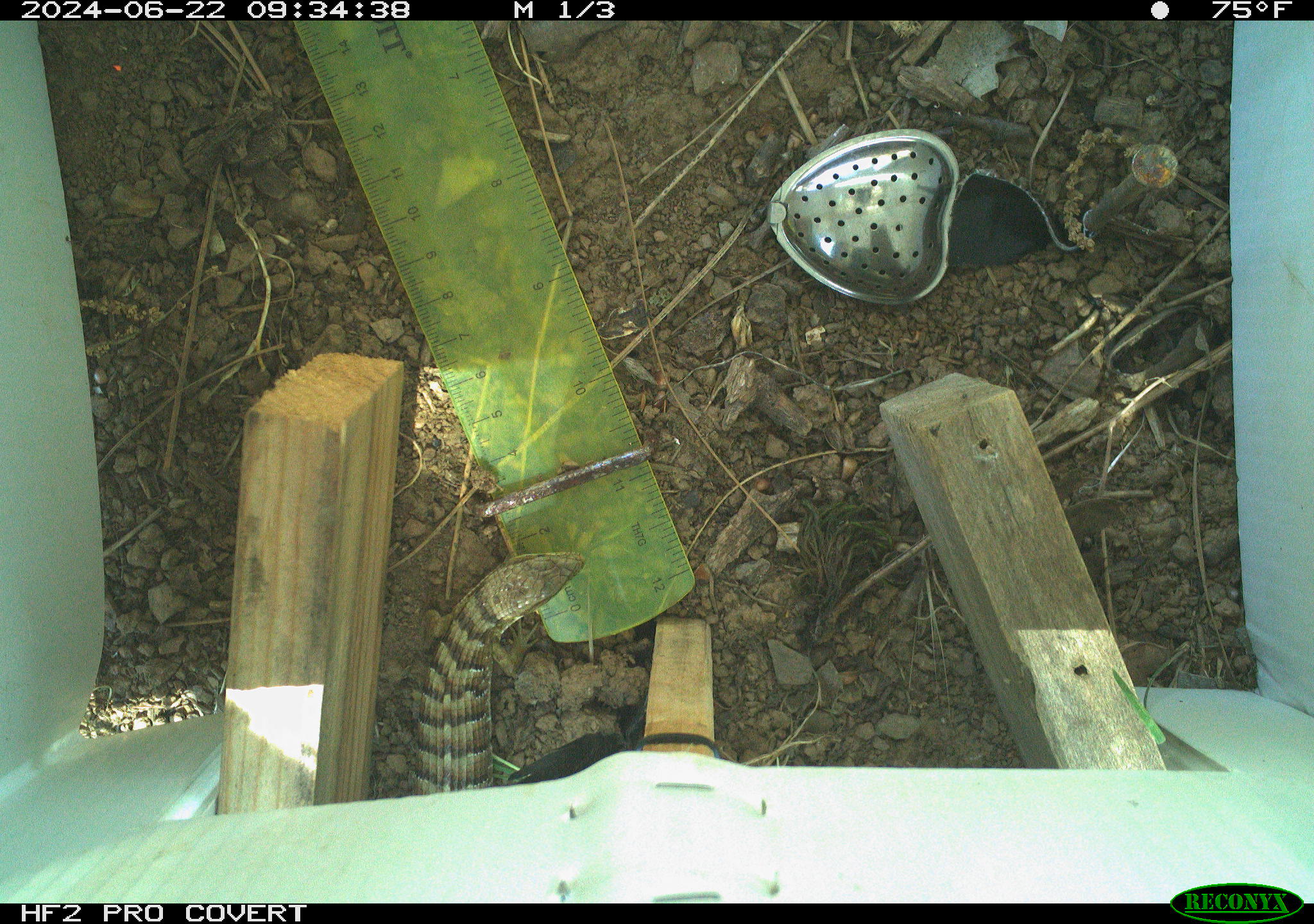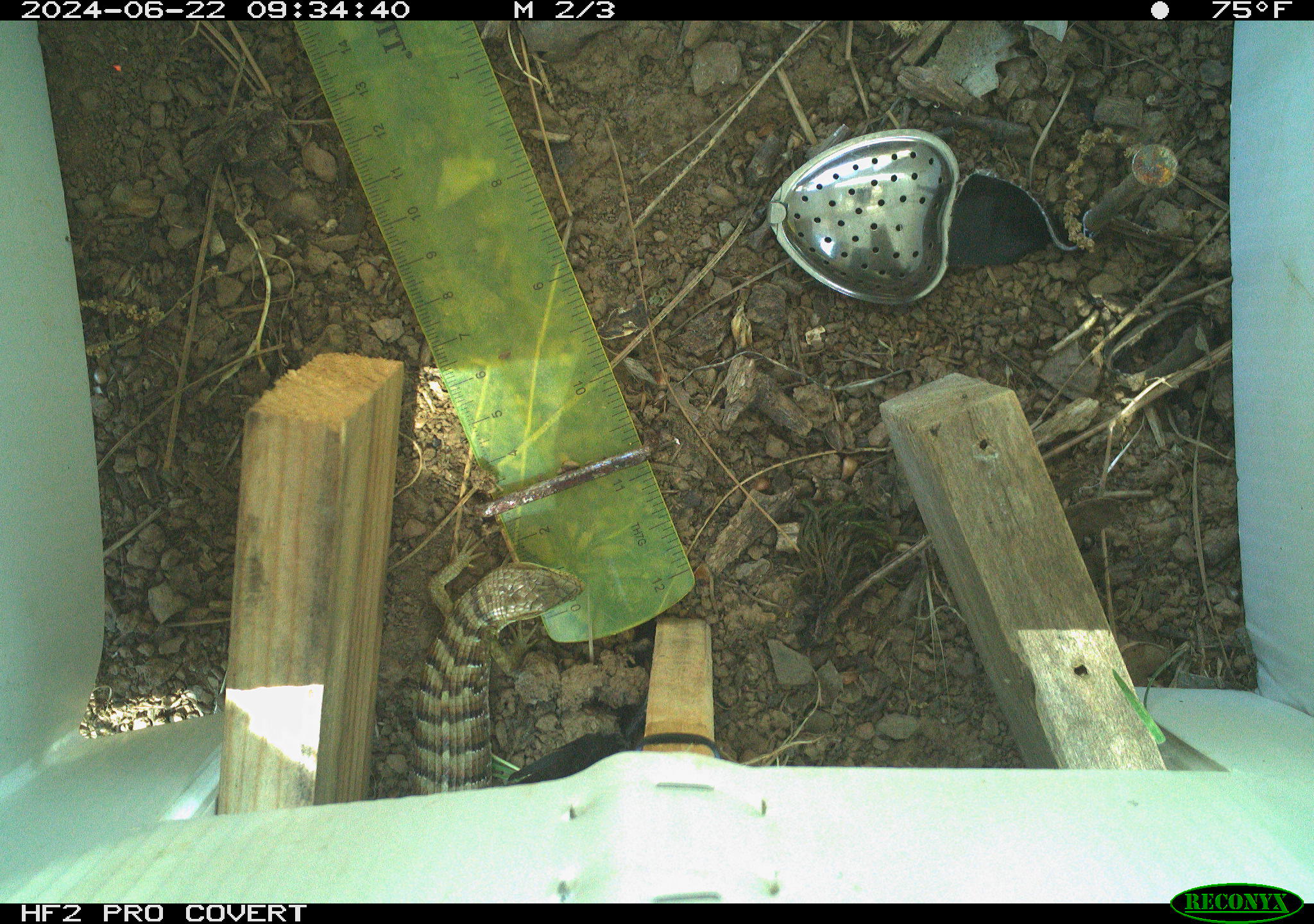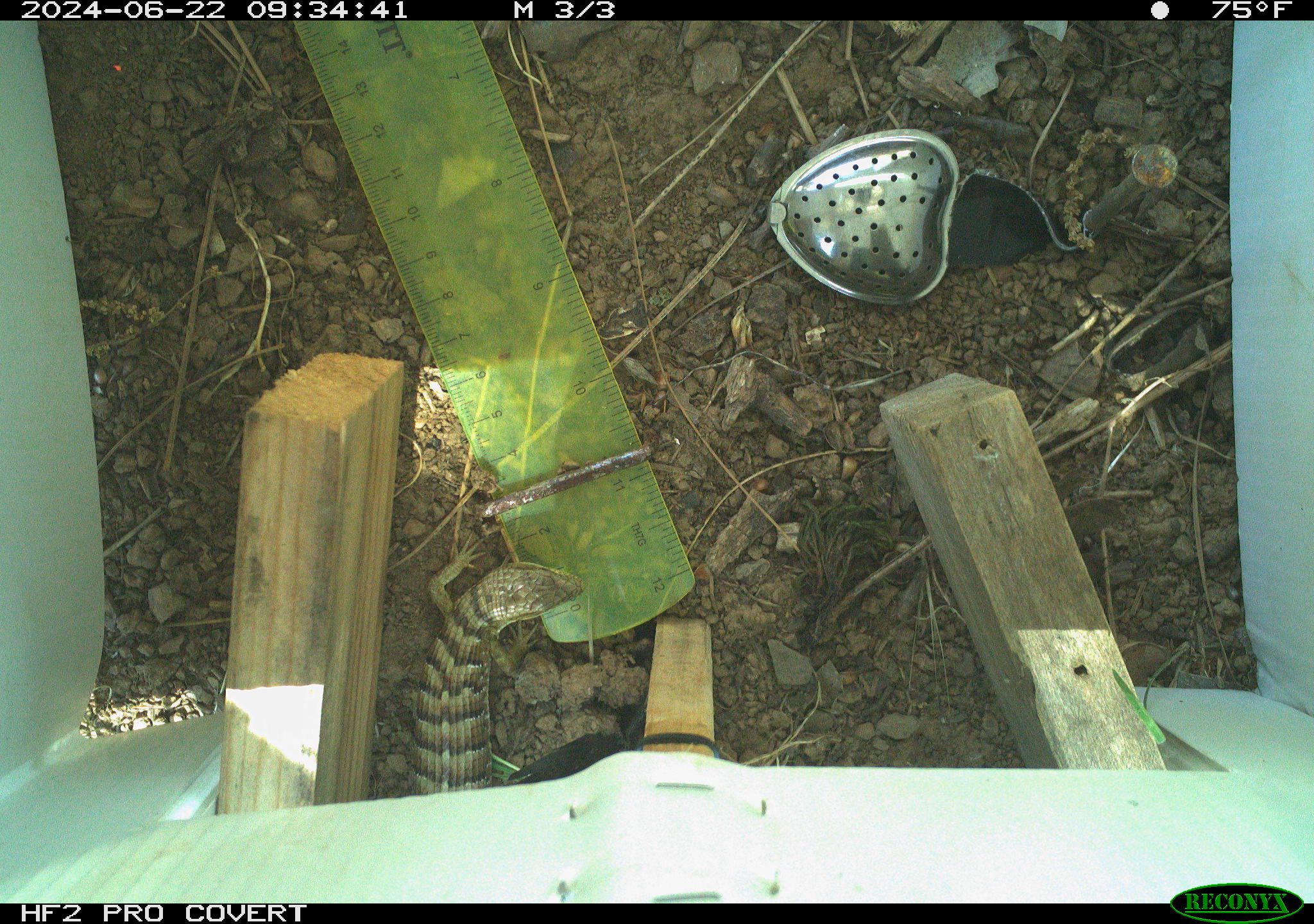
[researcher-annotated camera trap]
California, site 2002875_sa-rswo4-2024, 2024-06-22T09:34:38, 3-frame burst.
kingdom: Animalia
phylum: Chordata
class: Reptilia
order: Squamata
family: Anguidae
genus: Elgaria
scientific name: Elgaria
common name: alligator lizards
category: elgaria species